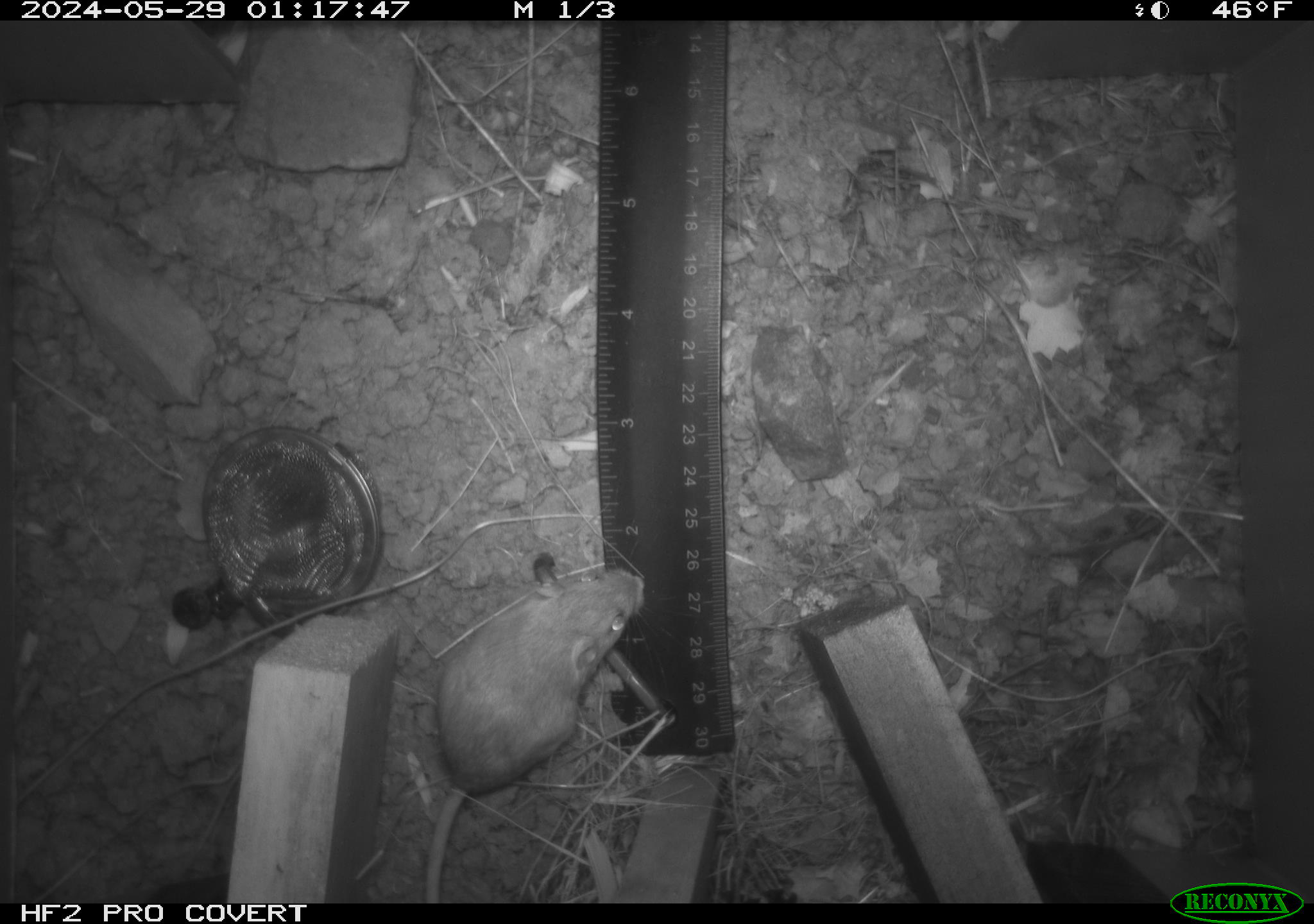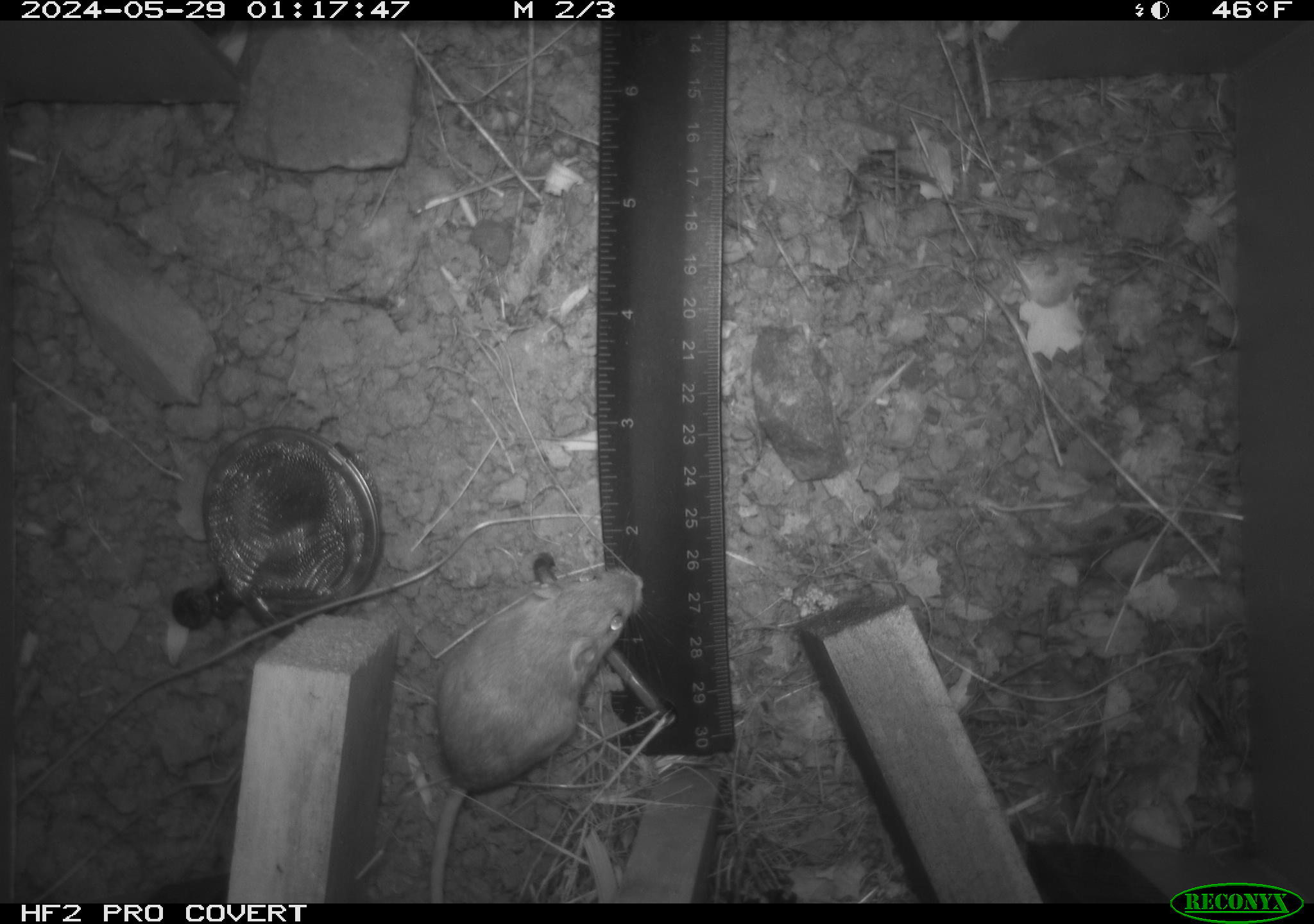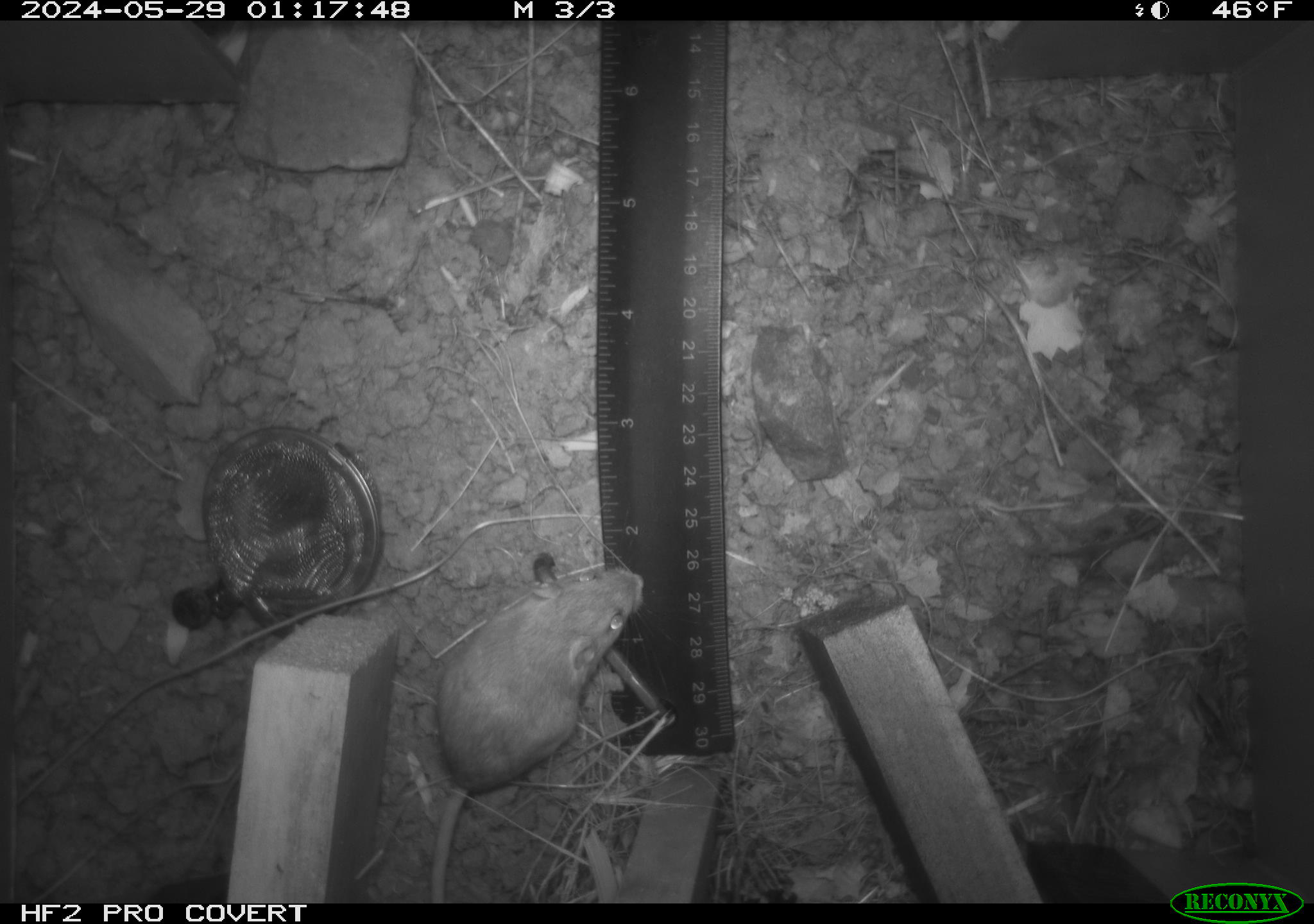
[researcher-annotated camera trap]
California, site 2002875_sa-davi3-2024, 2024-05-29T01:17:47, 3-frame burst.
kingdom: Animalia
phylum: Chordata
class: Mammalia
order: Rodentia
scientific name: Rodentia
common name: mouse species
Mouse species (Rodentia).